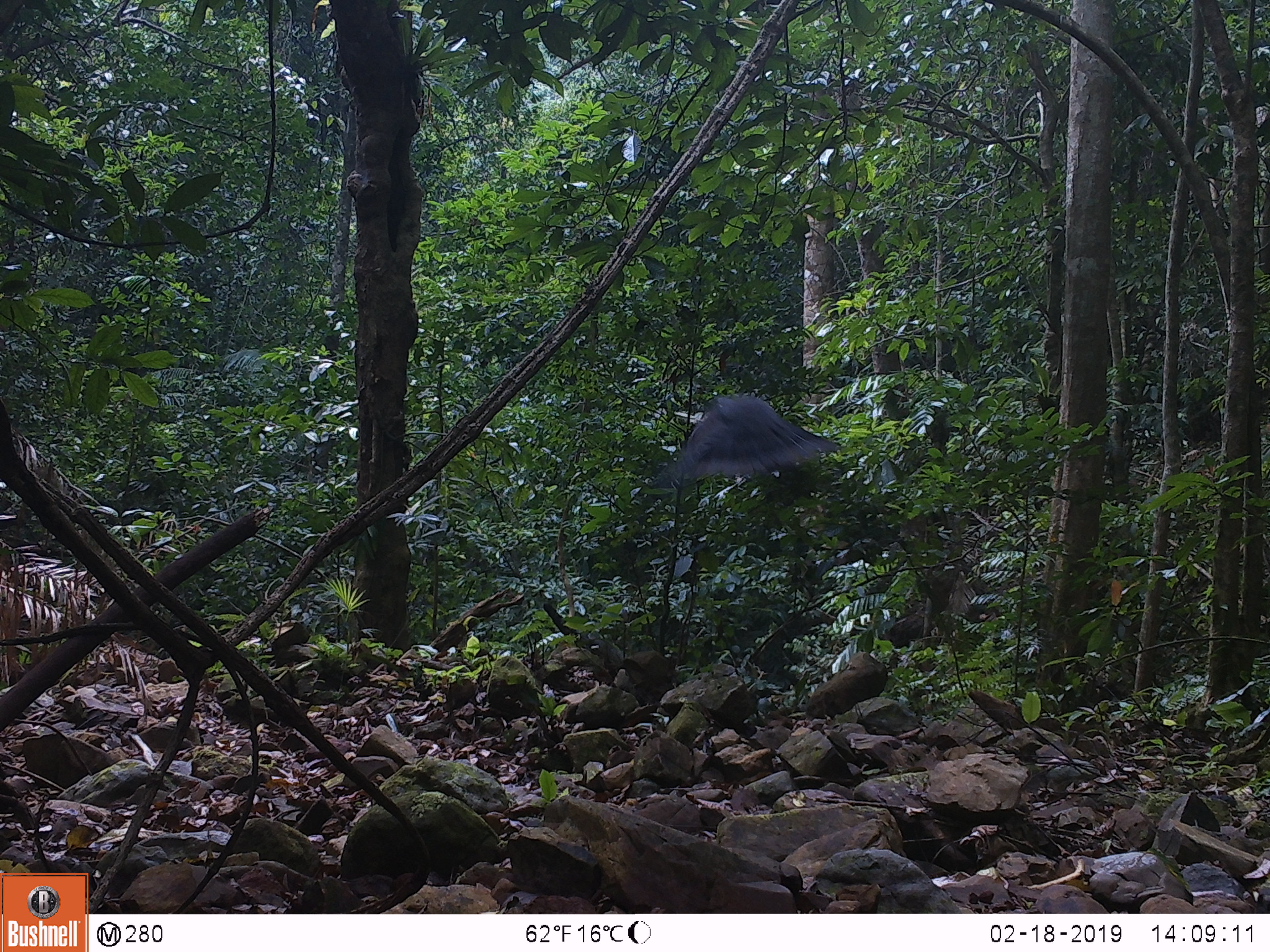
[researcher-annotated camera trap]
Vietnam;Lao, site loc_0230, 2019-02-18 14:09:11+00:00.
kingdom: Animalia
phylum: Chordata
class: Aves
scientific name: Aves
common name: bird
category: unidentified bird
Unidentified bird (bird) (Aves). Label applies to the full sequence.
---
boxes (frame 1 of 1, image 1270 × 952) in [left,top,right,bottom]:
unidentified bird: [649,395,837,487]